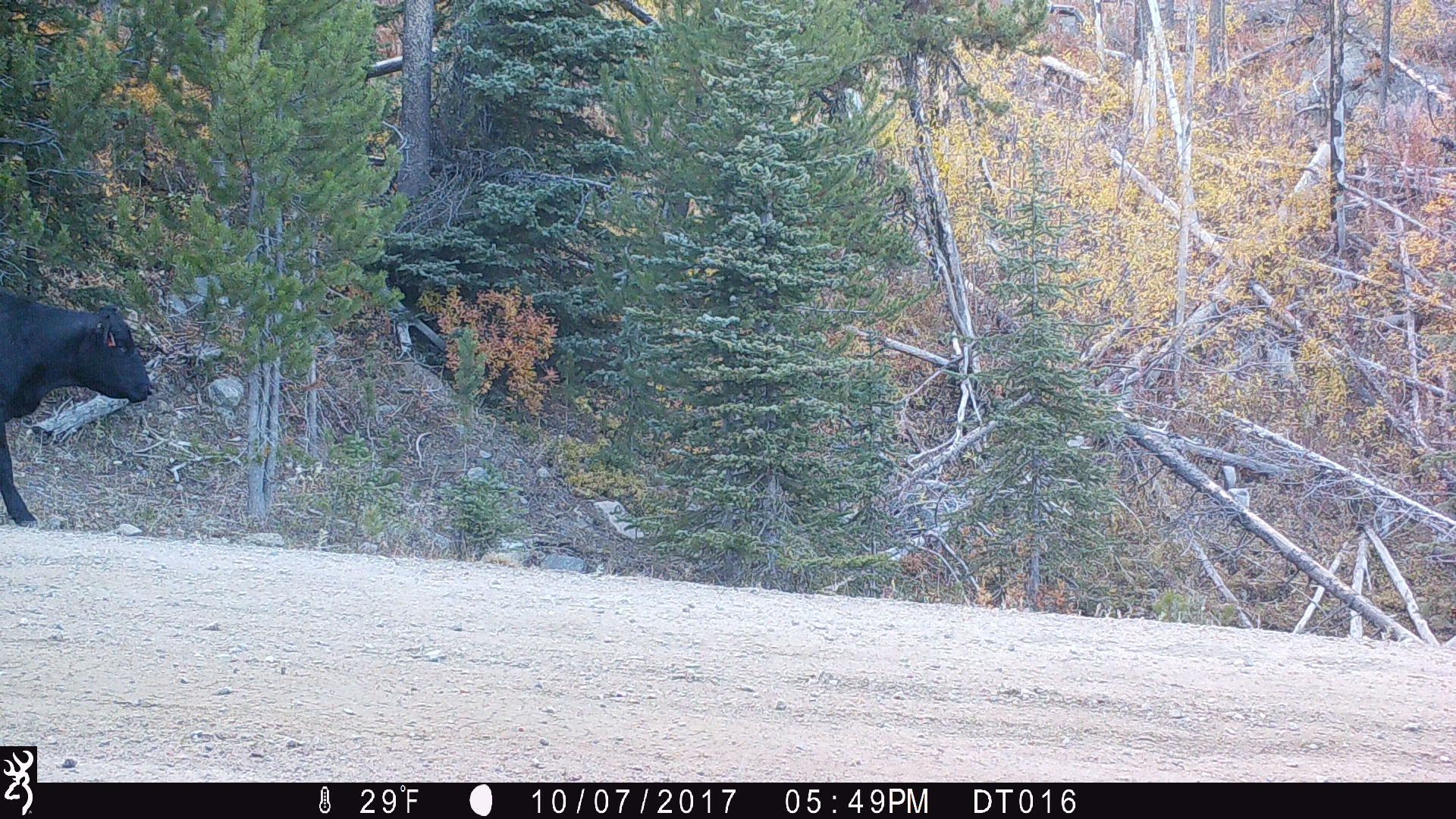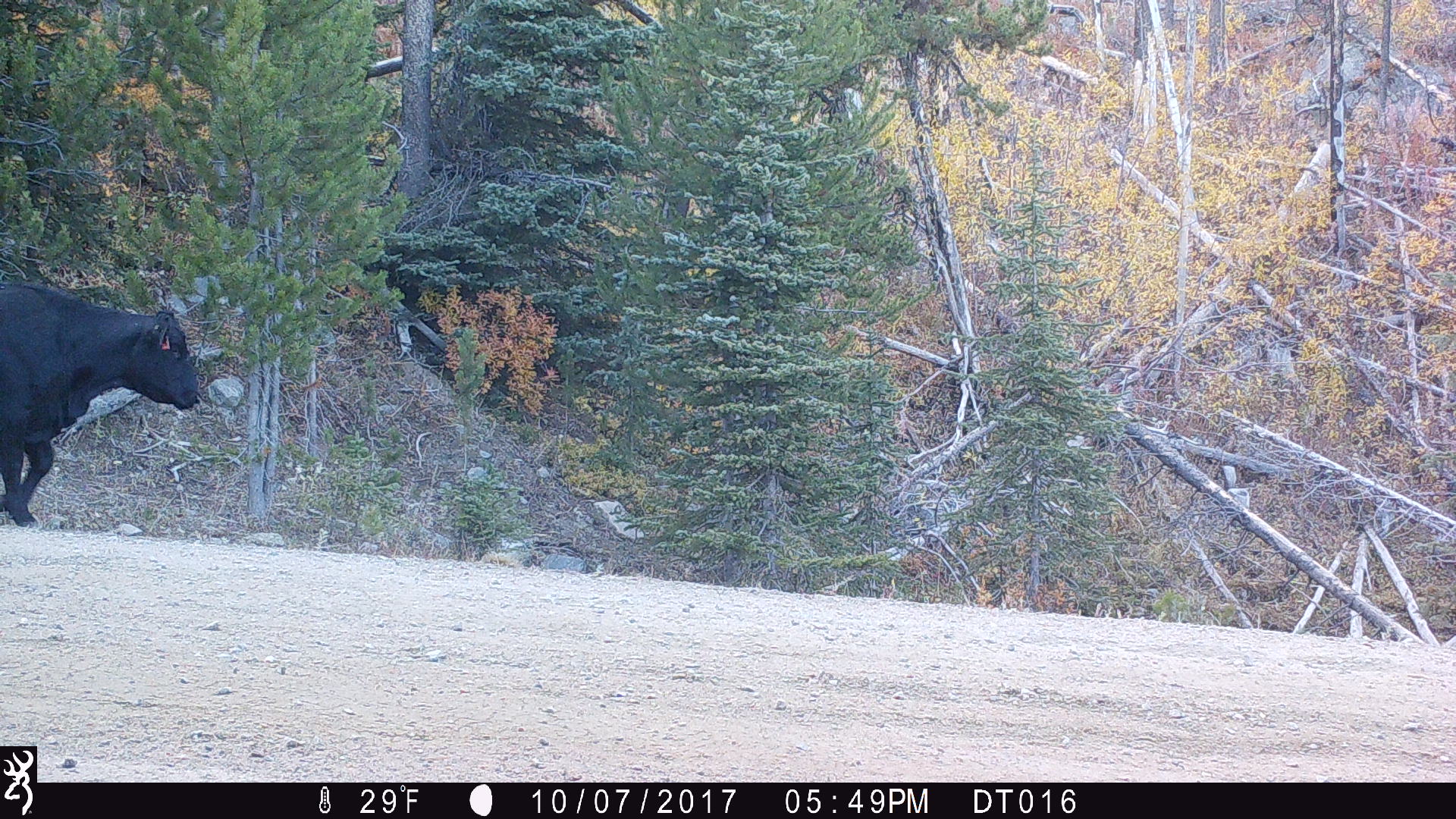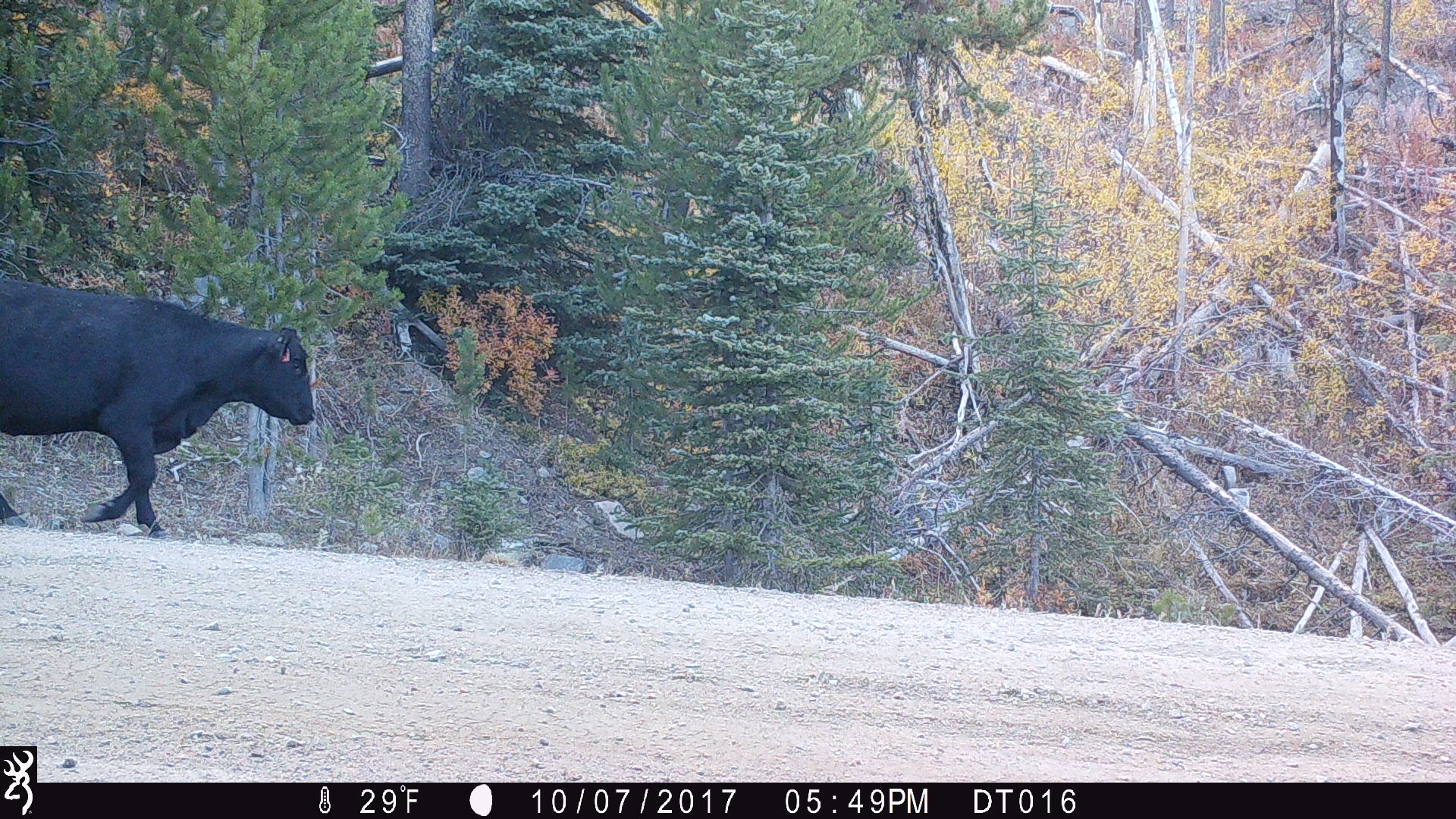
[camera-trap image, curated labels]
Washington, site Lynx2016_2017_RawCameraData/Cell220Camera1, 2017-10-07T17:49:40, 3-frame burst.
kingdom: Animalia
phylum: Chordata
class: Mammalia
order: Artiodactyla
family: Bovidae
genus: Bos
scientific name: Bos taurus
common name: domestic cattle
Domestic cattle (Bos taurus). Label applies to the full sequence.